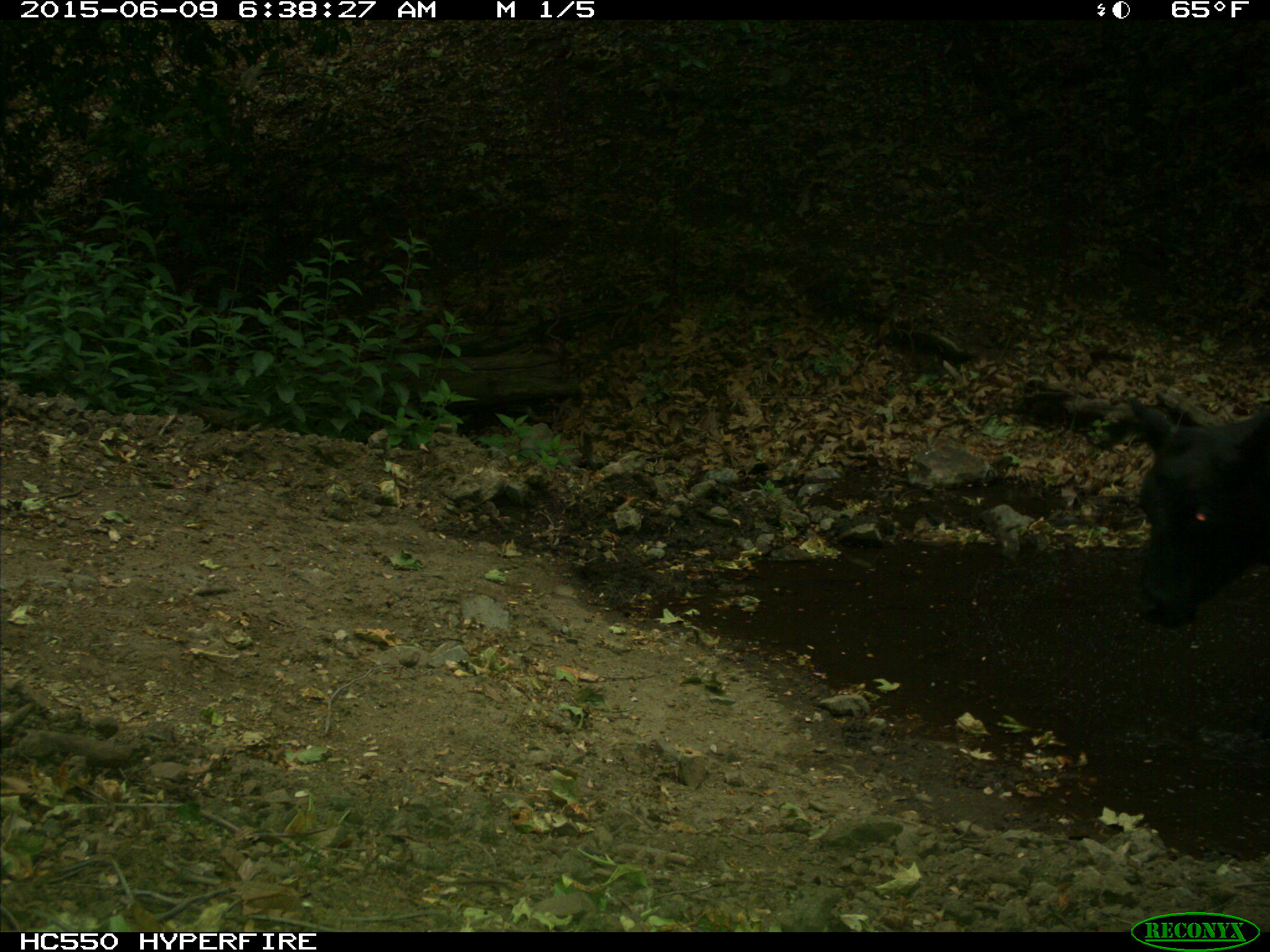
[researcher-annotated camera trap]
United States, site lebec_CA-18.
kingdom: Animalia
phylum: Chordata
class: Mammalia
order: Artiodactyla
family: Bovidae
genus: Bos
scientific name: Bos taurus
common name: domestic cow